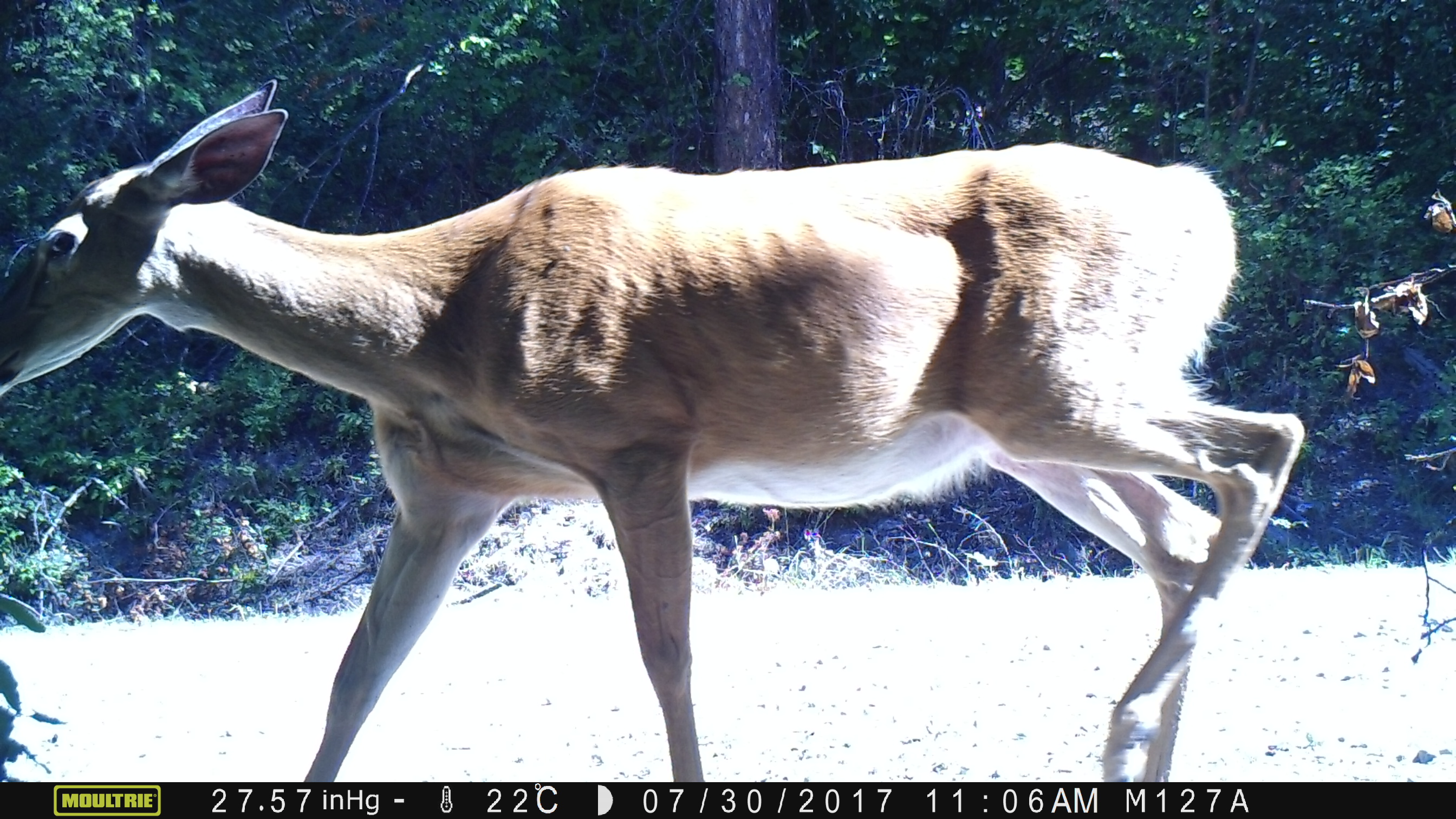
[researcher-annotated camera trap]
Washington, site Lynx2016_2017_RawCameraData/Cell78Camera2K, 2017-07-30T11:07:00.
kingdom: Animalia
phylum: Chordata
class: Mammalia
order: Artiodactyla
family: Cervidae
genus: Odocoileus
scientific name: Odocoileus hemionus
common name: mule deer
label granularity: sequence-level